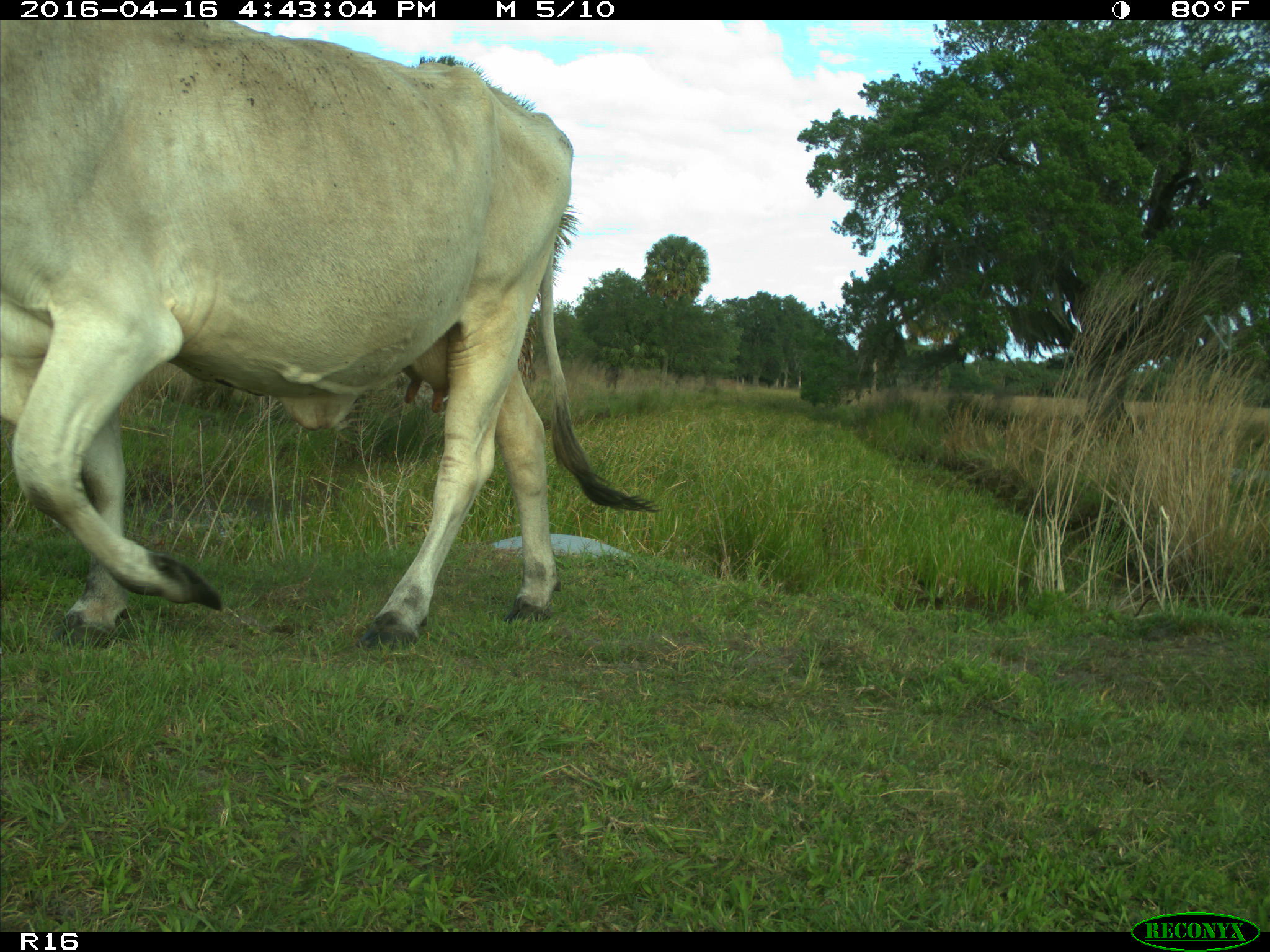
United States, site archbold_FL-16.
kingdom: Animalia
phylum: Chordata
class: Mammalia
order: Artiodactyla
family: Bovidae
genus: Bos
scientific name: Bos taurus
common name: domestic cow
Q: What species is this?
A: Bos taurus (domestic cow).